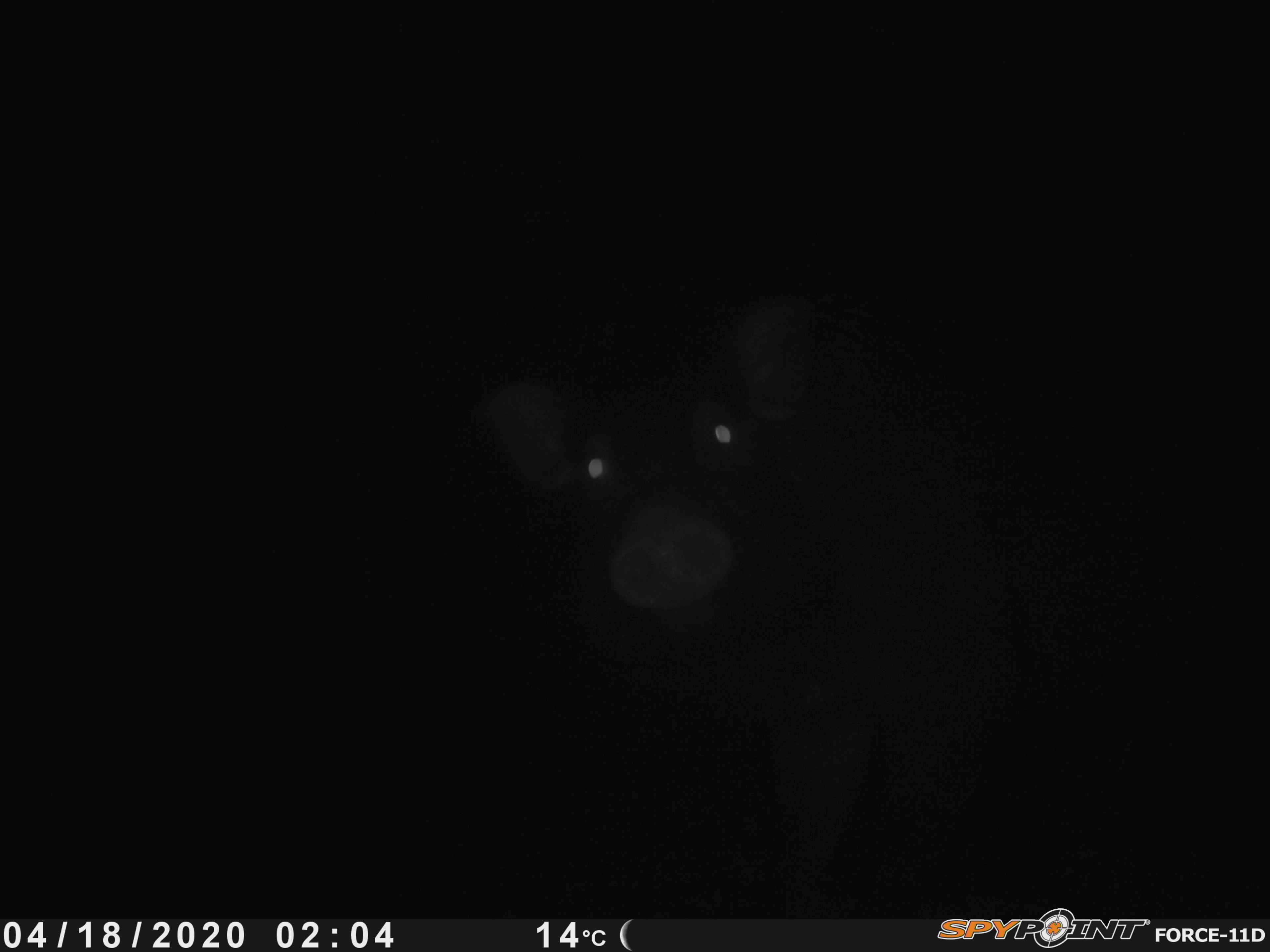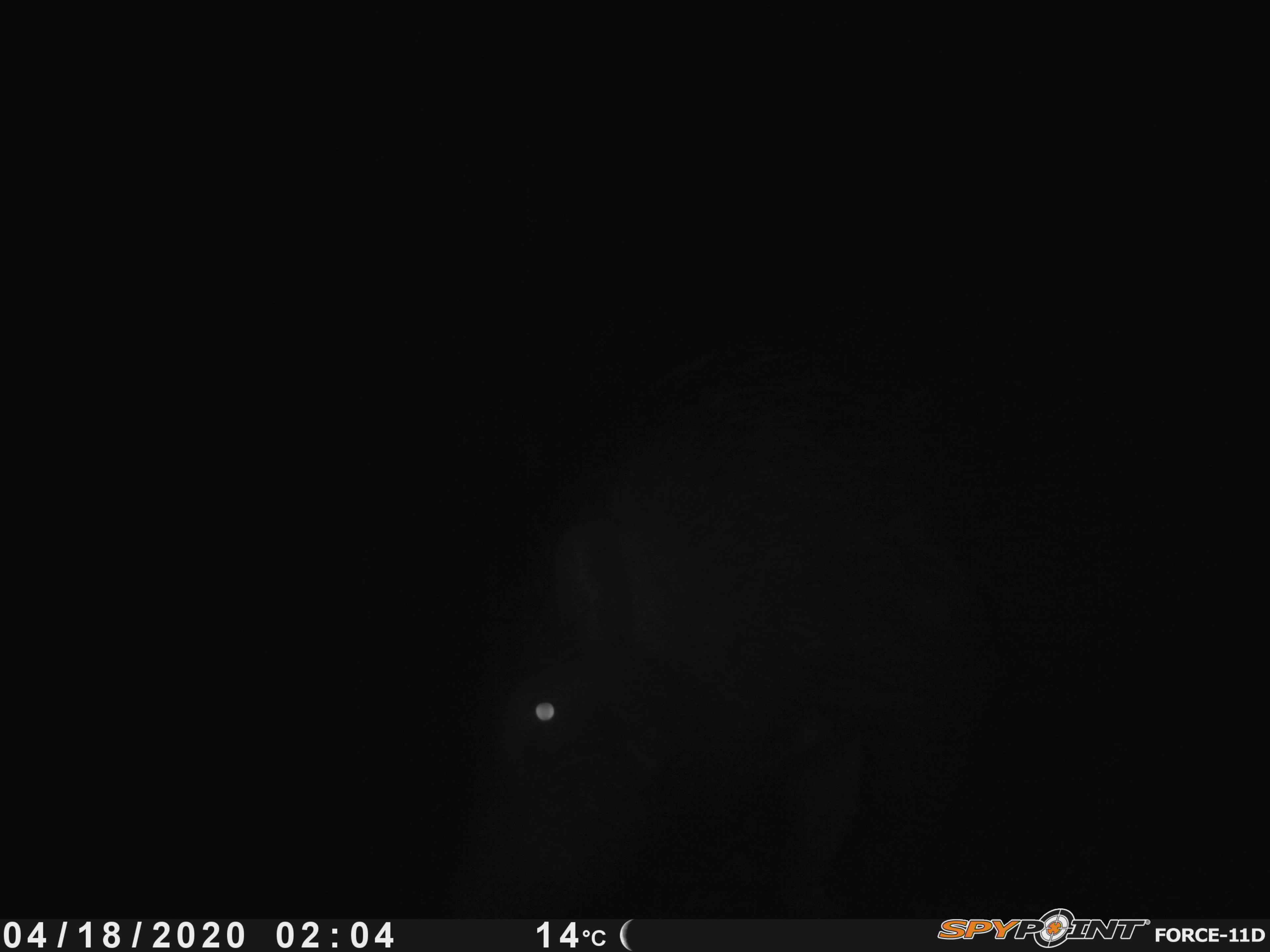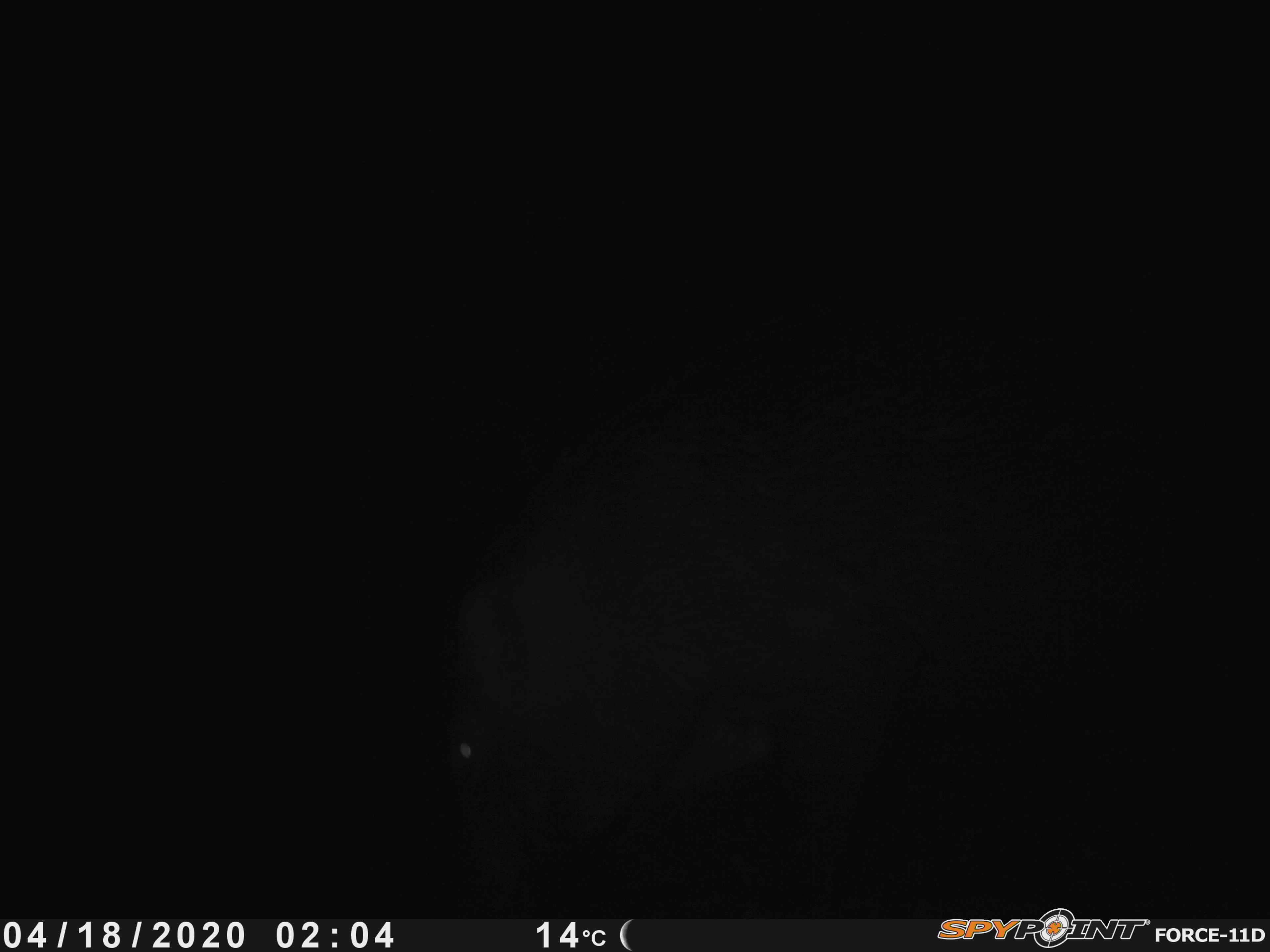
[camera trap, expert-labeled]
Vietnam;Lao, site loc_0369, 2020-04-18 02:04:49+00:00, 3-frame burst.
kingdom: Animalia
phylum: Chordata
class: Mammalia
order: Artiodactyla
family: Suidae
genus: Sus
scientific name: Sus scrofa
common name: eurasian wild pig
Eurasian wild pig (Sus scrofa). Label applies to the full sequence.